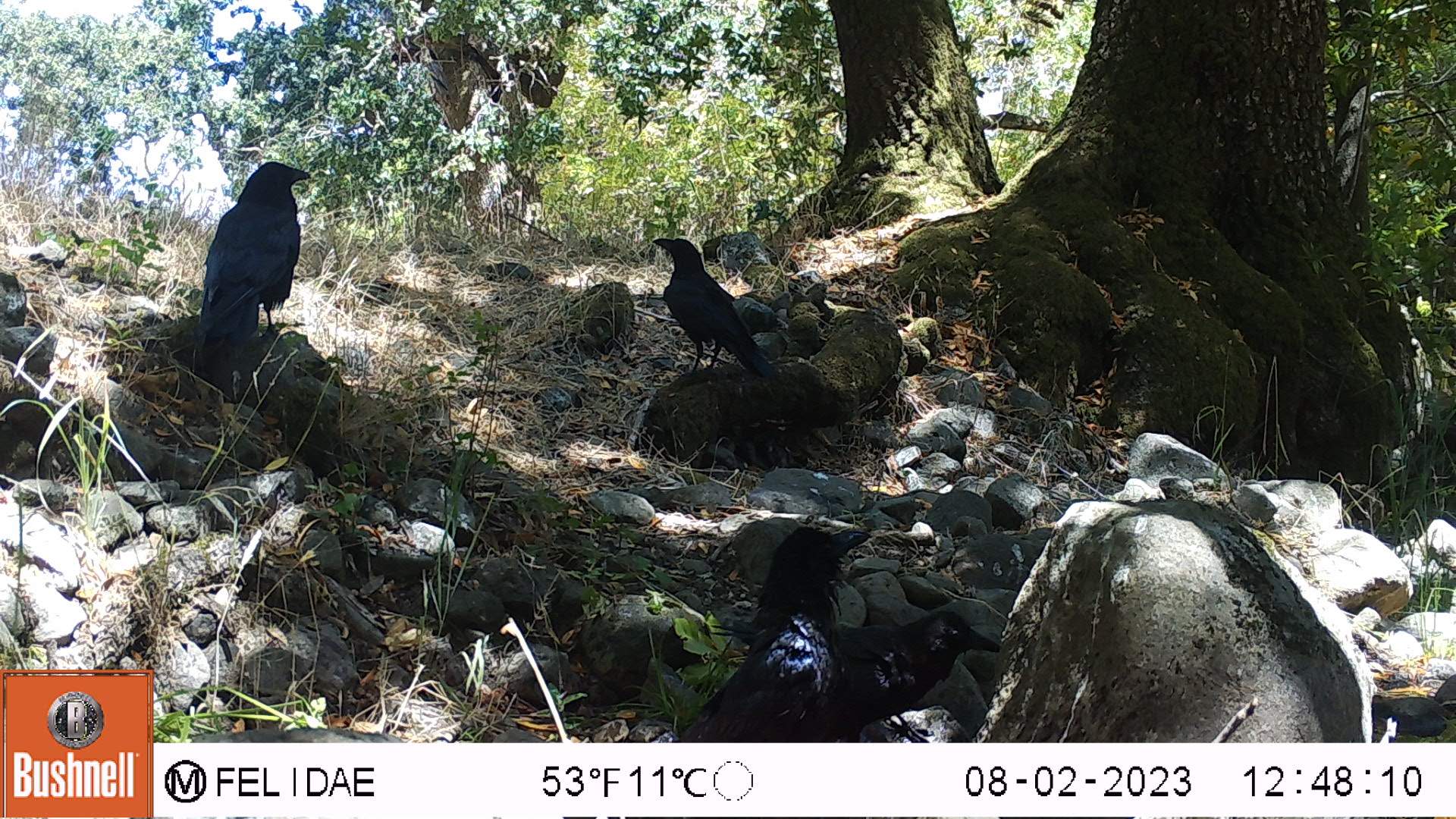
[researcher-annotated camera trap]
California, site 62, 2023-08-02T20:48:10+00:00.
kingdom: Animalia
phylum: Chordata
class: Aves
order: Passeriformes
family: Corvidae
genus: Corvus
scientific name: Corvus brachyrhynchos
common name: american crow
American crow (Corvus brachyrhynchos).